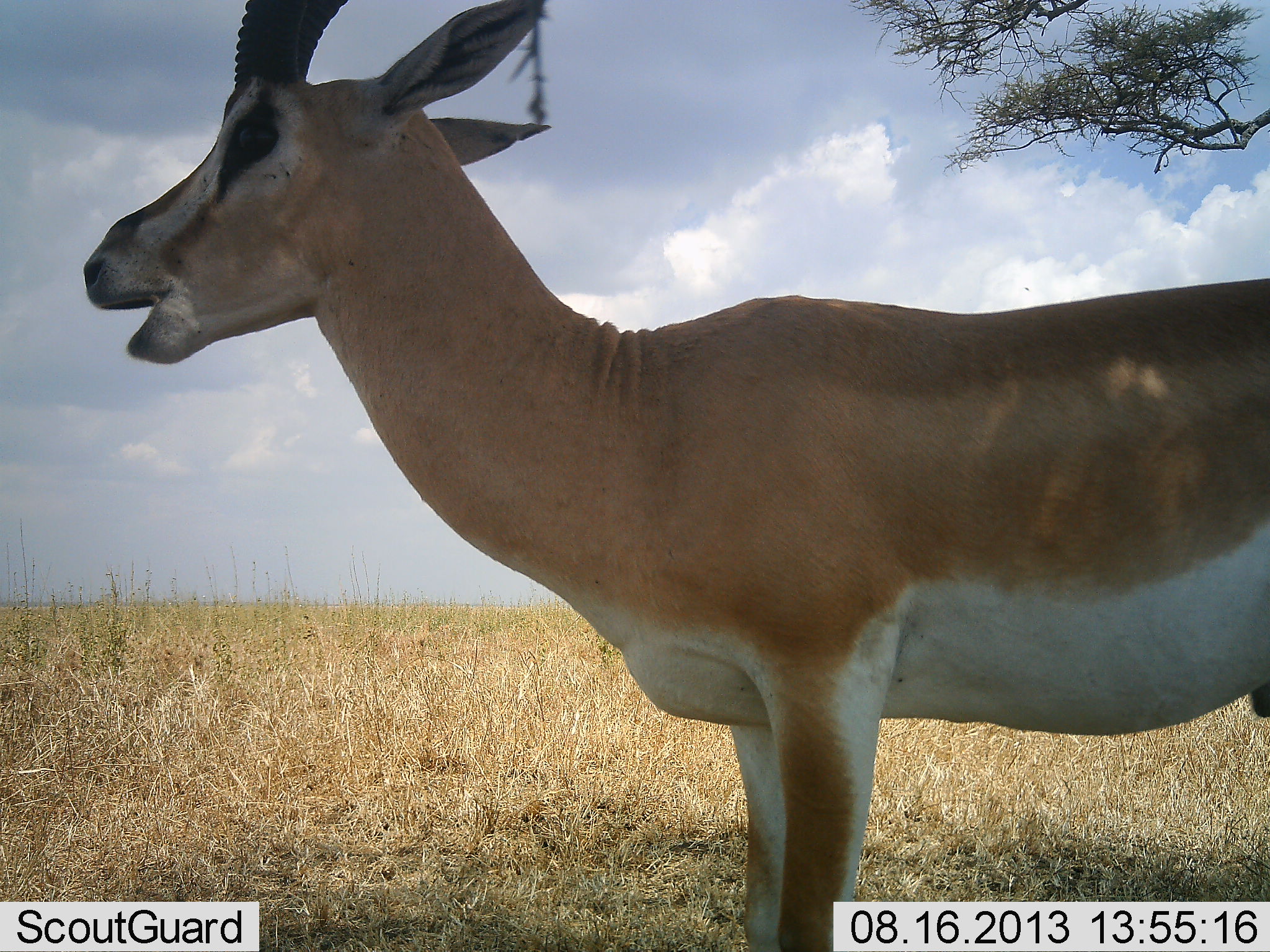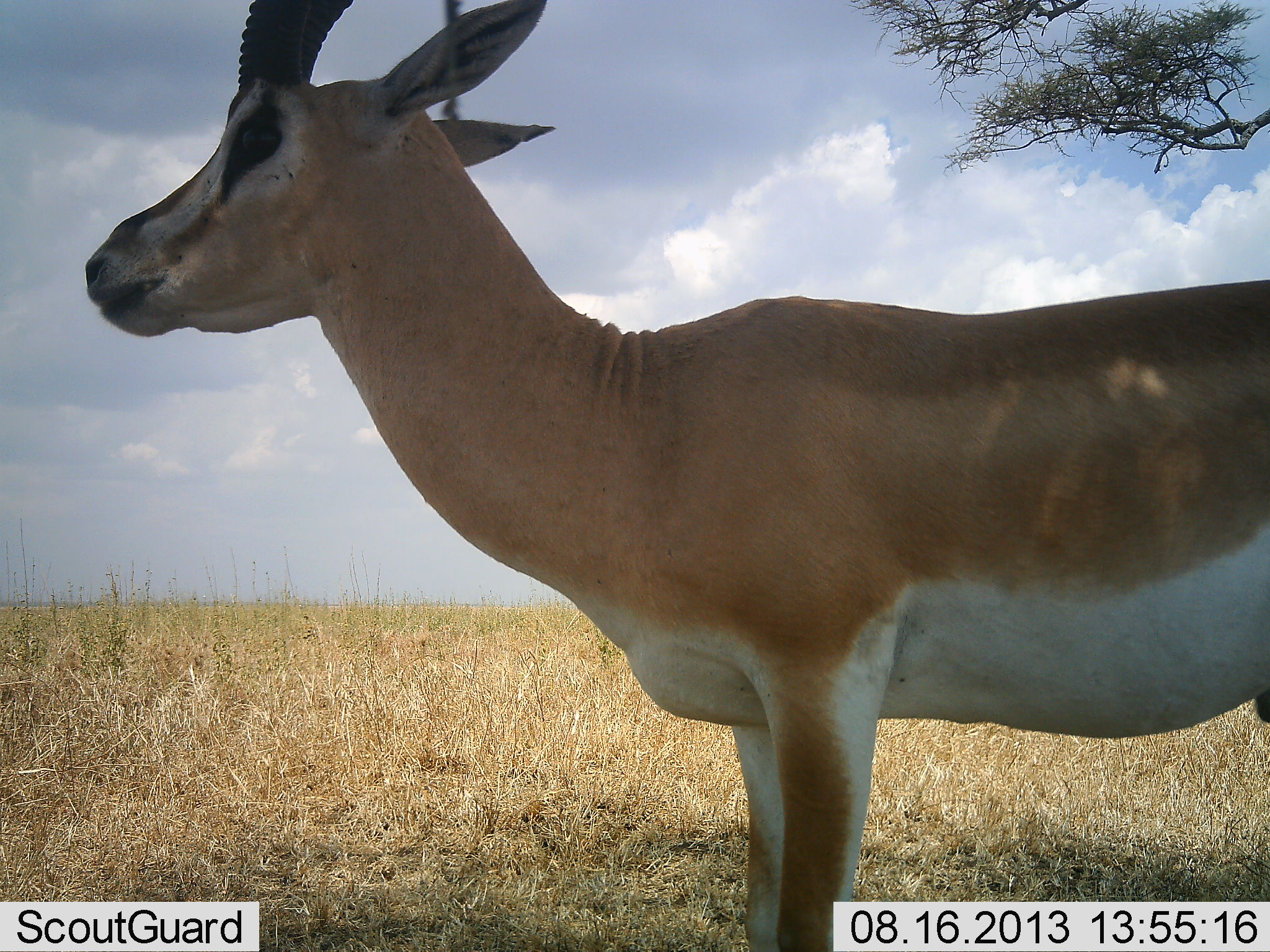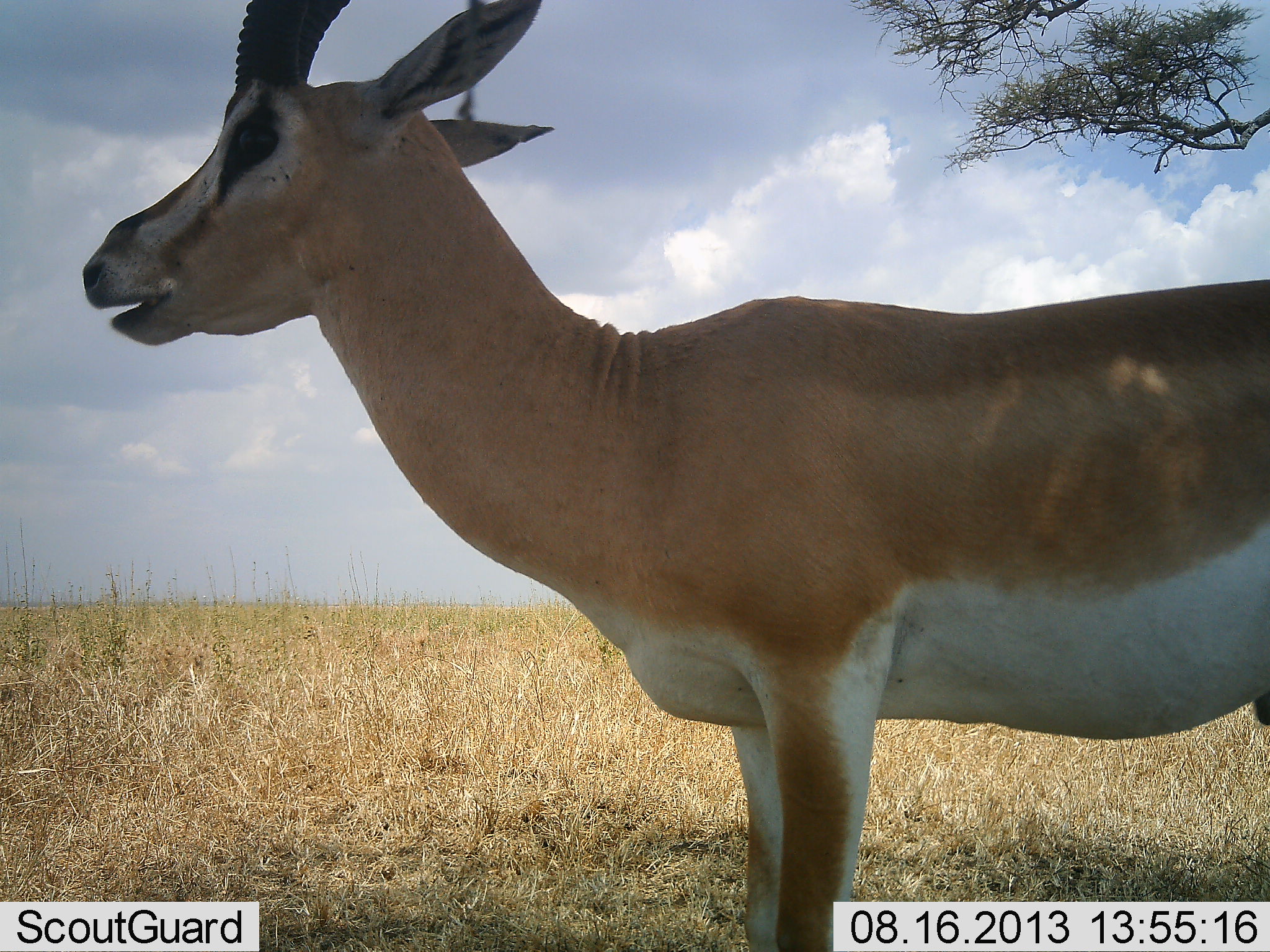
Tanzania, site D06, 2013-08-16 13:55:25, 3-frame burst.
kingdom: Animalia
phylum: Chordata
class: Mammalia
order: Artiodactyla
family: Bovidae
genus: Nanger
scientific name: Nanger granti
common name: grant's gazelle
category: gazellegrants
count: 1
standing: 87%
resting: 3%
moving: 3%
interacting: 3%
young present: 0%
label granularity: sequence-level